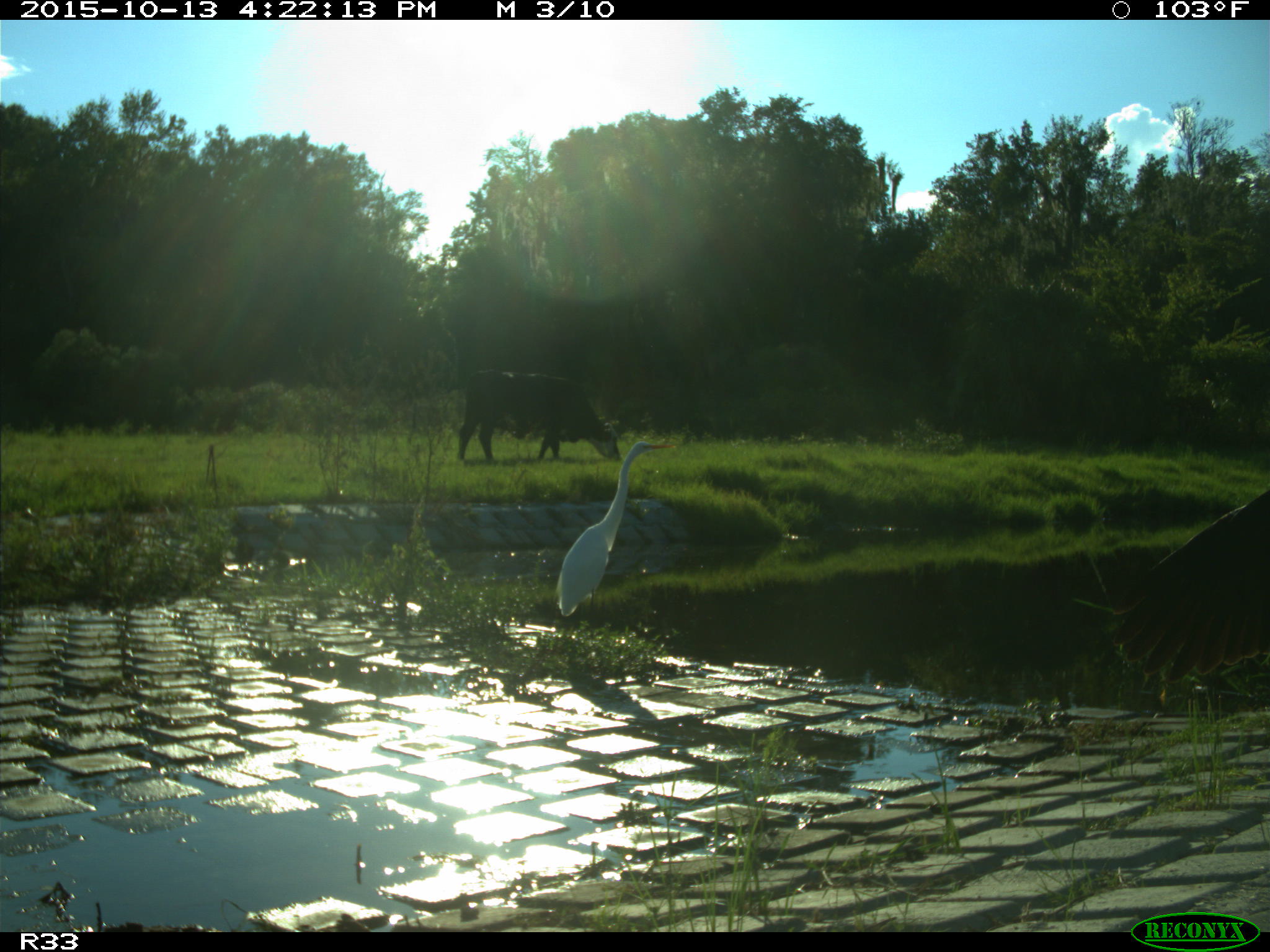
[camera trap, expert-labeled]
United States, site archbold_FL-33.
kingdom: Animalia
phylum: Chordata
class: Mammalia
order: Artiodactyla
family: Bovidae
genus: Bos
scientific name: Bos taurus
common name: domestic cow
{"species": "Bos taurus (domestic cow)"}